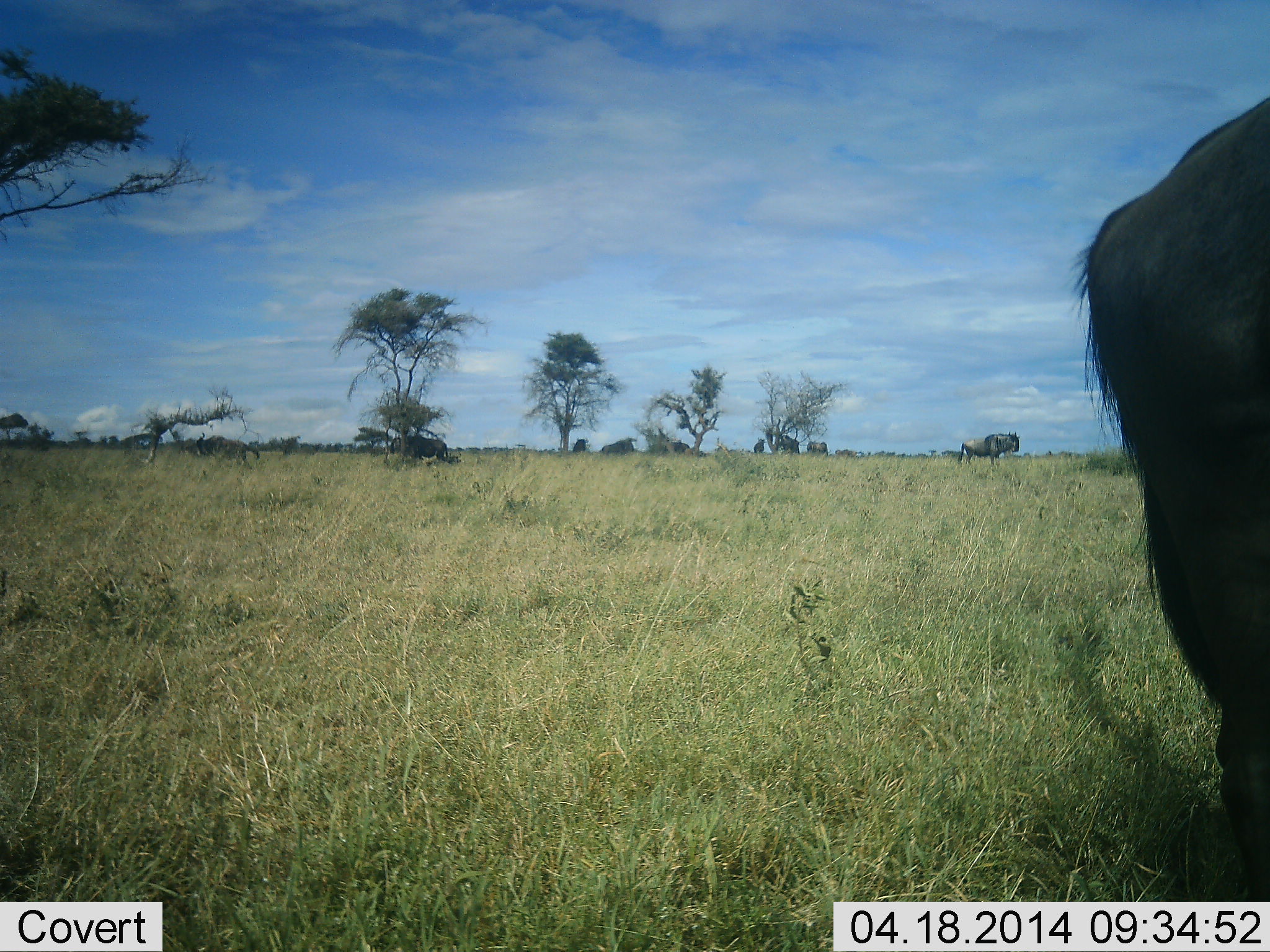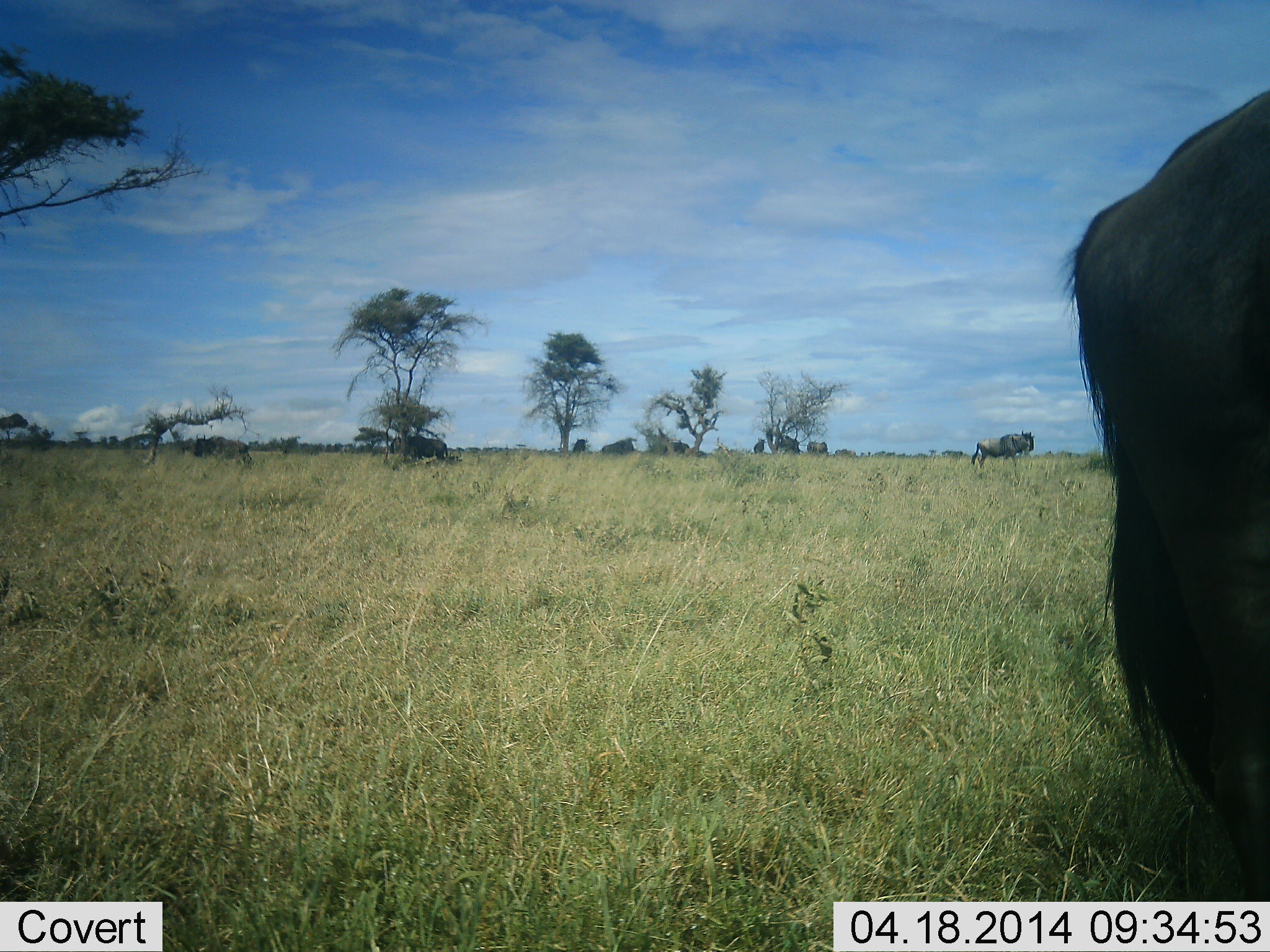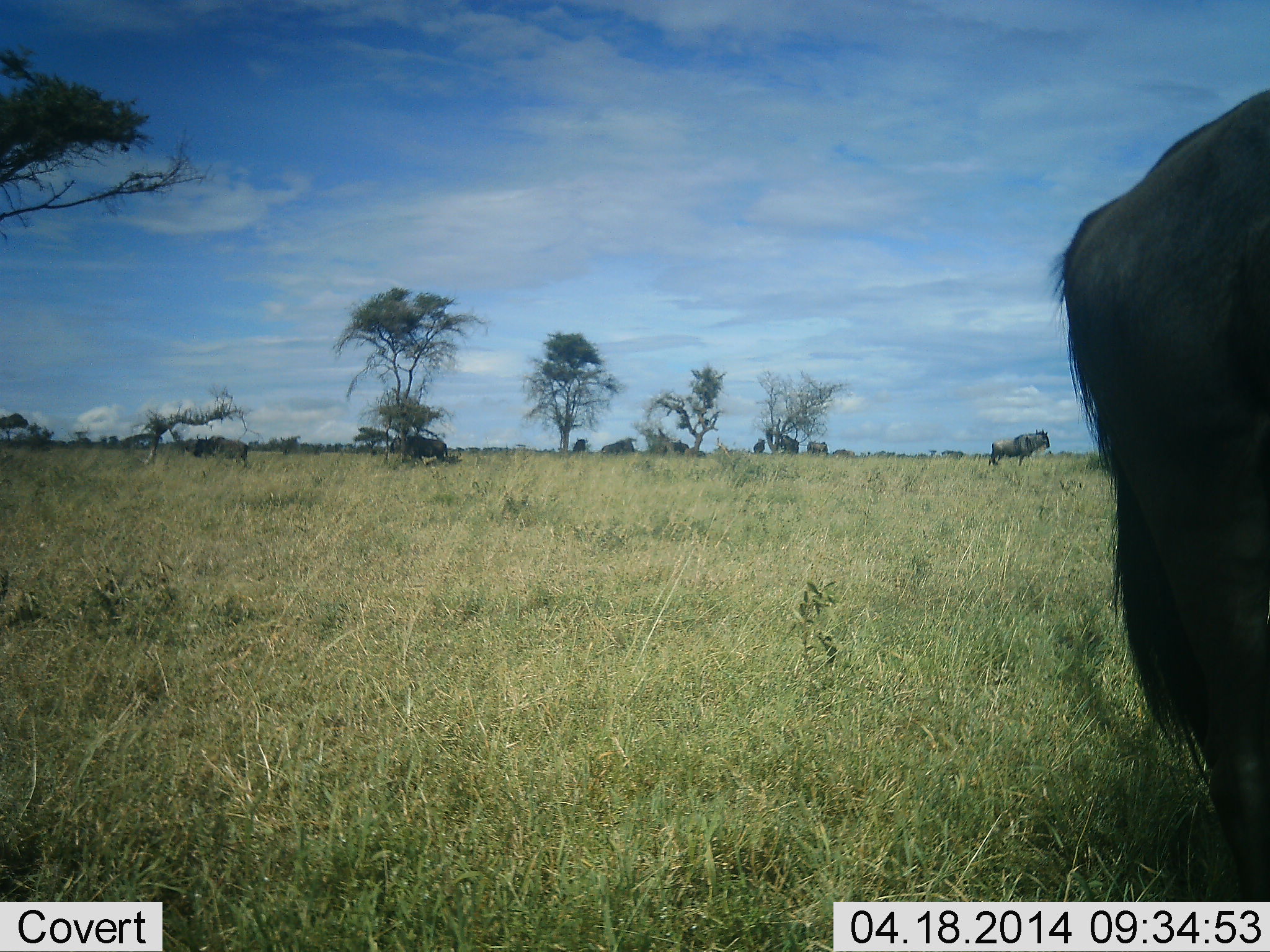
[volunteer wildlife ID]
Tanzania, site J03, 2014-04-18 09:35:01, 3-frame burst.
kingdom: Animalia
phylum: Chordata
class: Mammalia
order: Artiodactyla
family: Bovidae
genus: Connochaetes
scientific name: Connochaetes taurinus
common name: blue wildebeest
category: wildebeest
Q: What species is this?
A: Wildebeest (blue wildebeest) (Connochaetes taurinus).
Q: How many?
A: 6.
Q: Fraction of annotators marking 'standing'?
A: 64%.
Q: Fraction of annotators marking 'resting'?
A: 18%.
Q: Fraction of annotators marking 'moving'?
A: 55%.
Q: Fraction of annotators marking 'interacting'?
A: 0%.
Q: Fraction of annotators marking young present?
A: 0%.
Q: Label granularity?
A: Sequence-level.